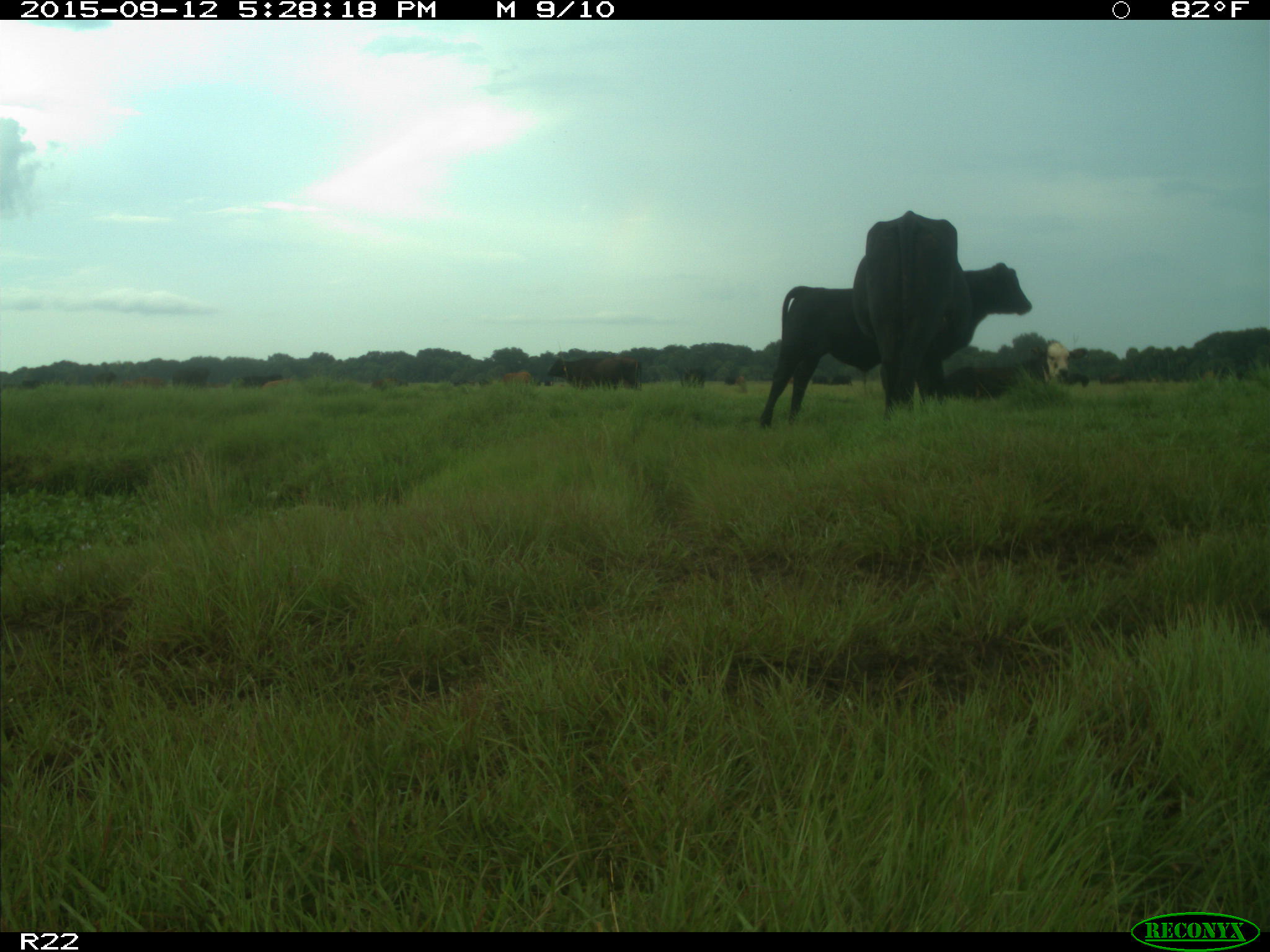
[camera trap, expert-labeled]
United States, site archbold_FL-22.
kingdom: Animalia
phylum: Chordata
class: Mammalia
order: Artiodactyla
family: Bovidae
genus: Bos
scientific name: Bos taurus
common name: domestic cow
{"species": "Bos taurus (domestic cow)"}